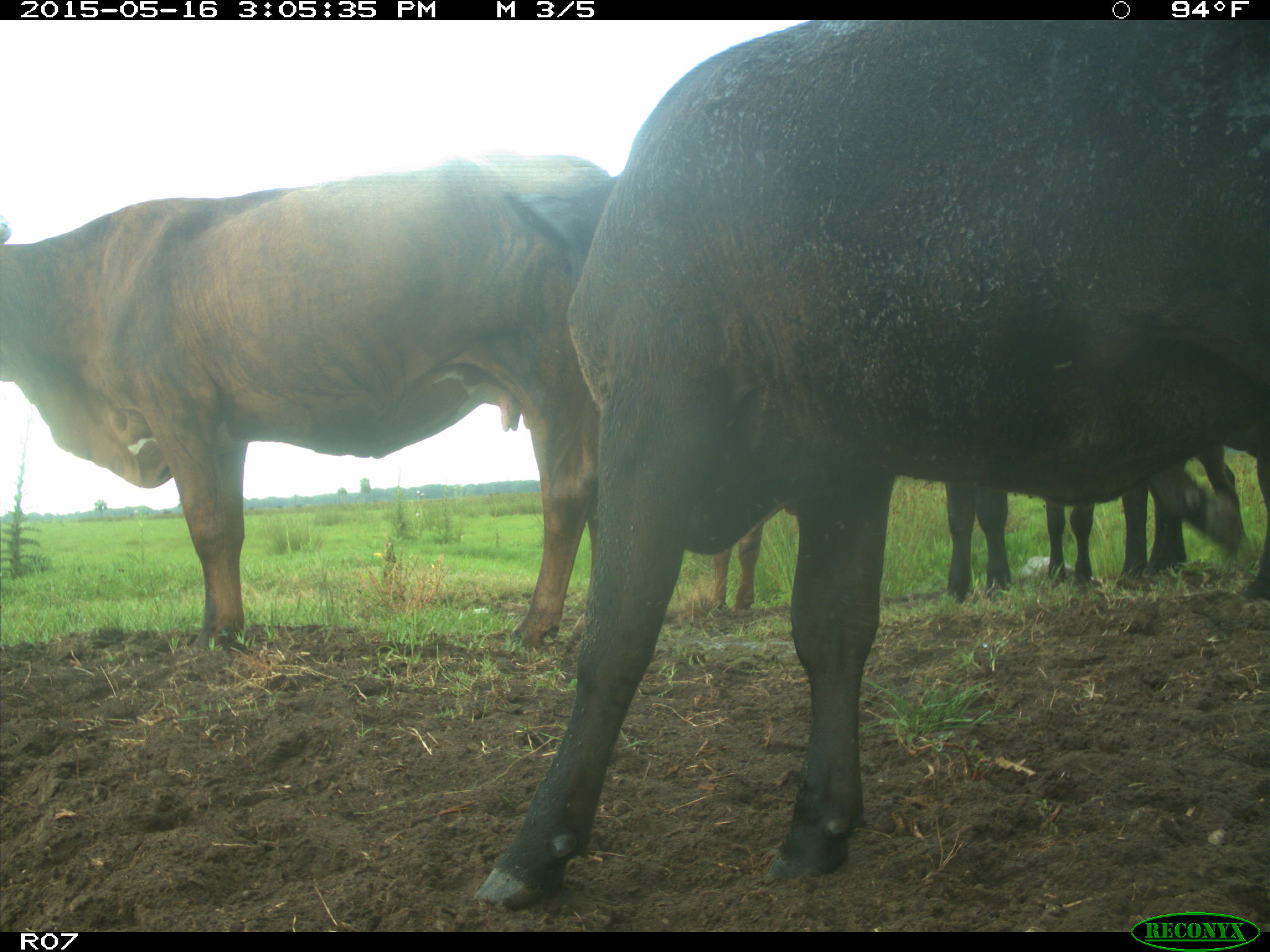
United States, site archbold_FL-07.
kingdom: Animalia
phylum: Chordata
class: Mammalia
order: Artiodactyla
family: Bovidae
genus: Bos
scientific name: Bos taurus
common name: domestic cow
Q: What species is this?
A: Bos taurus (domestic cow).